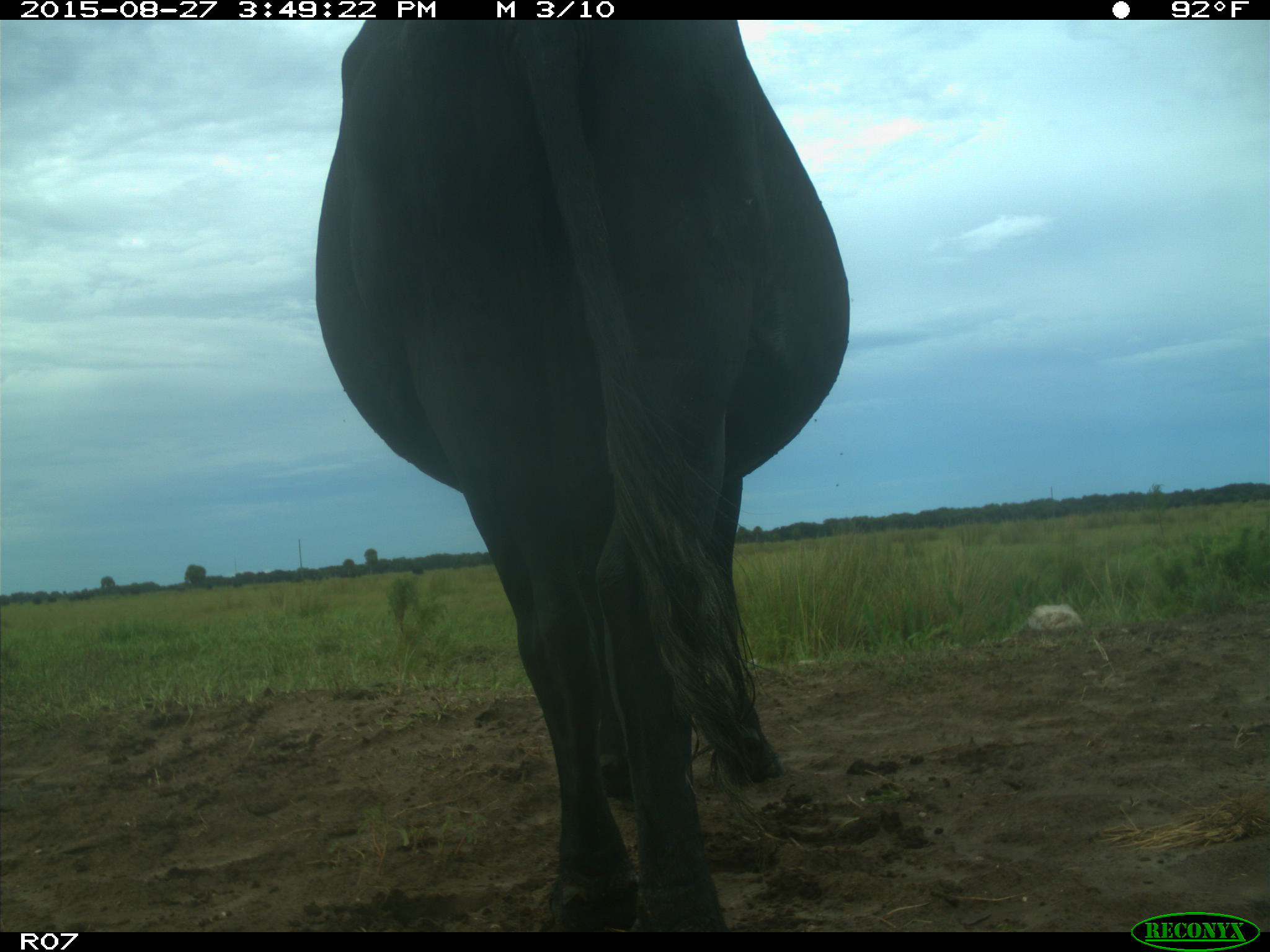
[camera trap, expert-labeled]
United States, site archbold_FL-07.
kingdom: Animalia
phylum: Chordata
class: Mammalia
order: Artiodactyla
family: Bovidae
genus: Bos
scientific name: Bos taurus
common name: domestic cow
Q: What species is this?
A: Bos taurus (domestic cow).